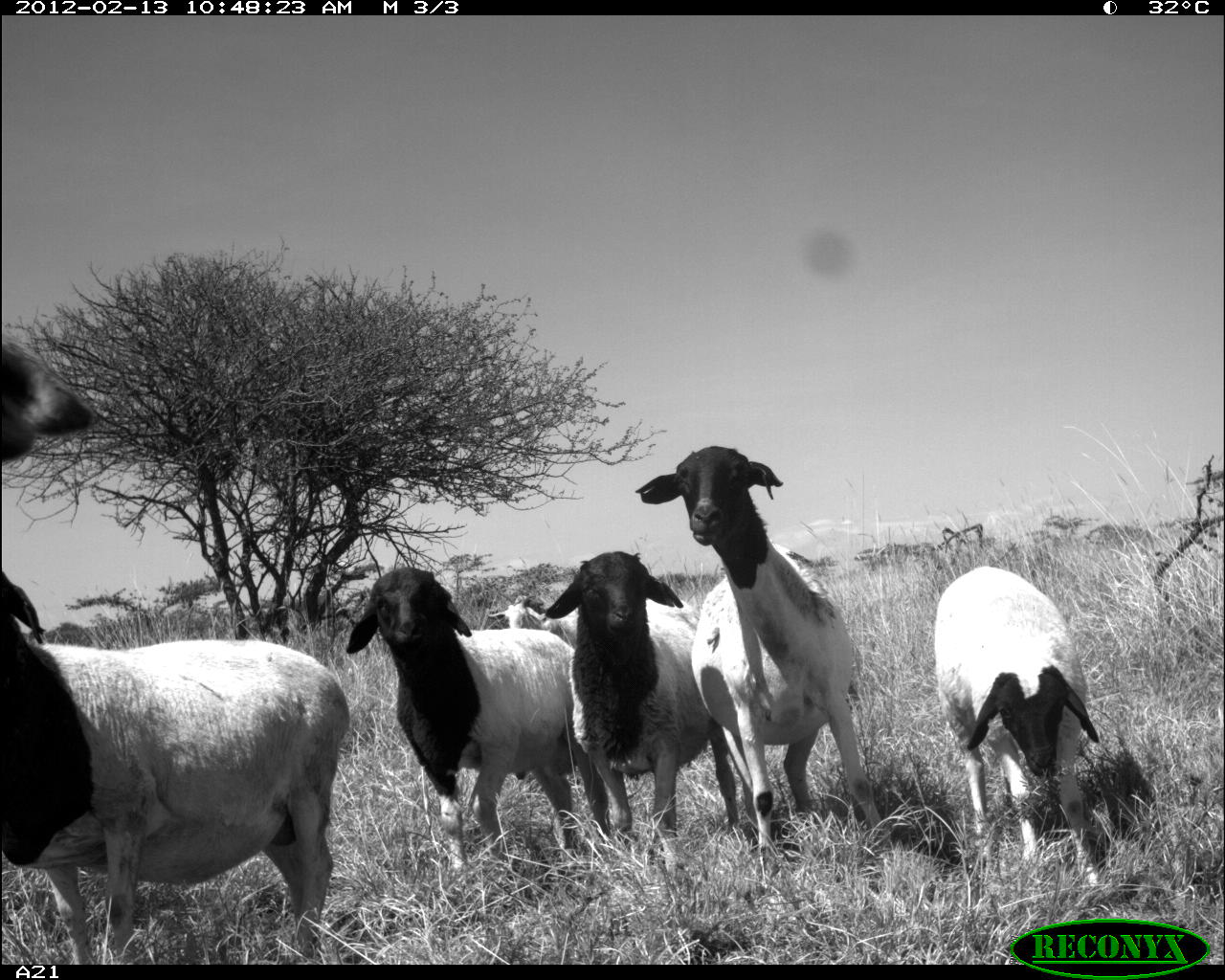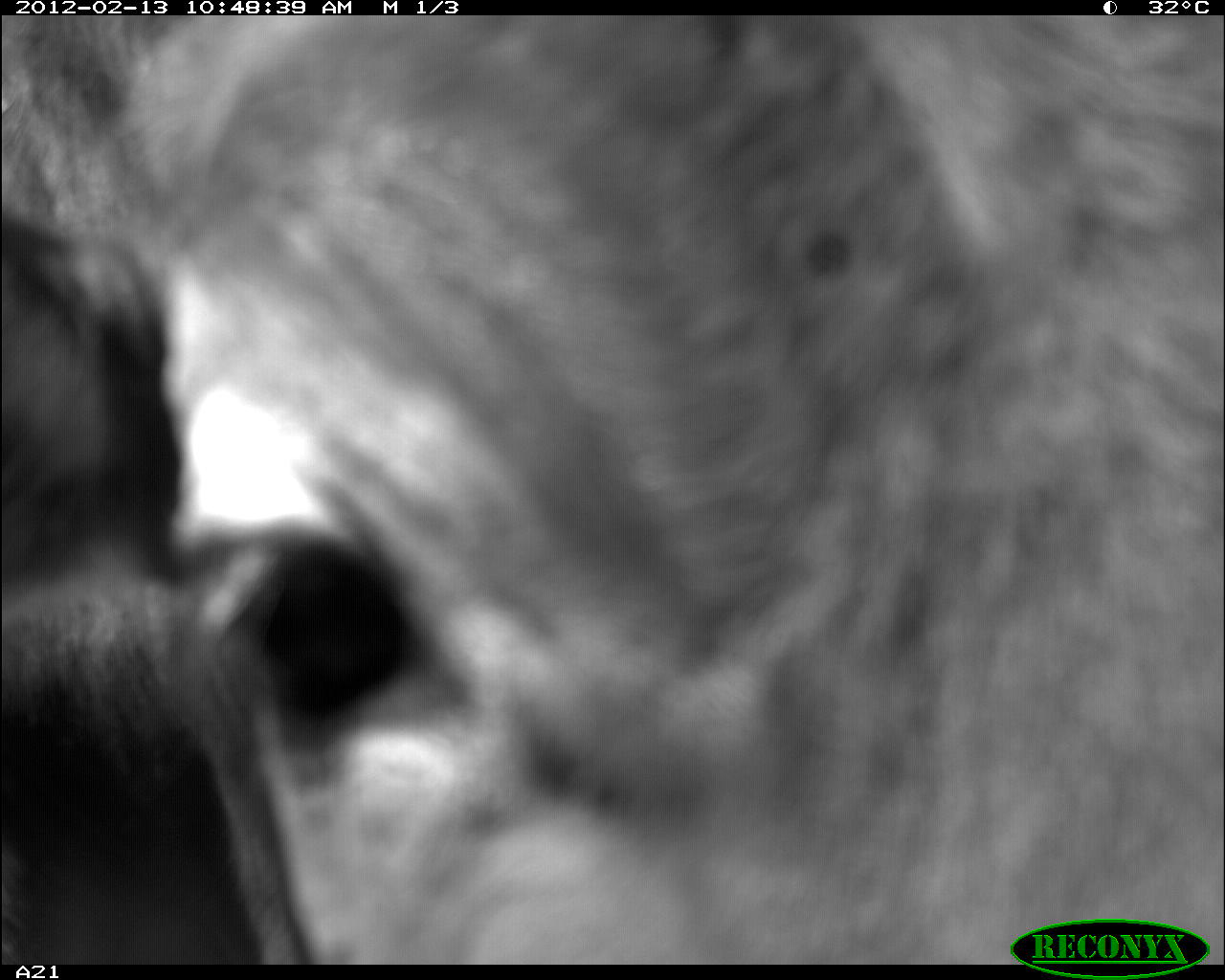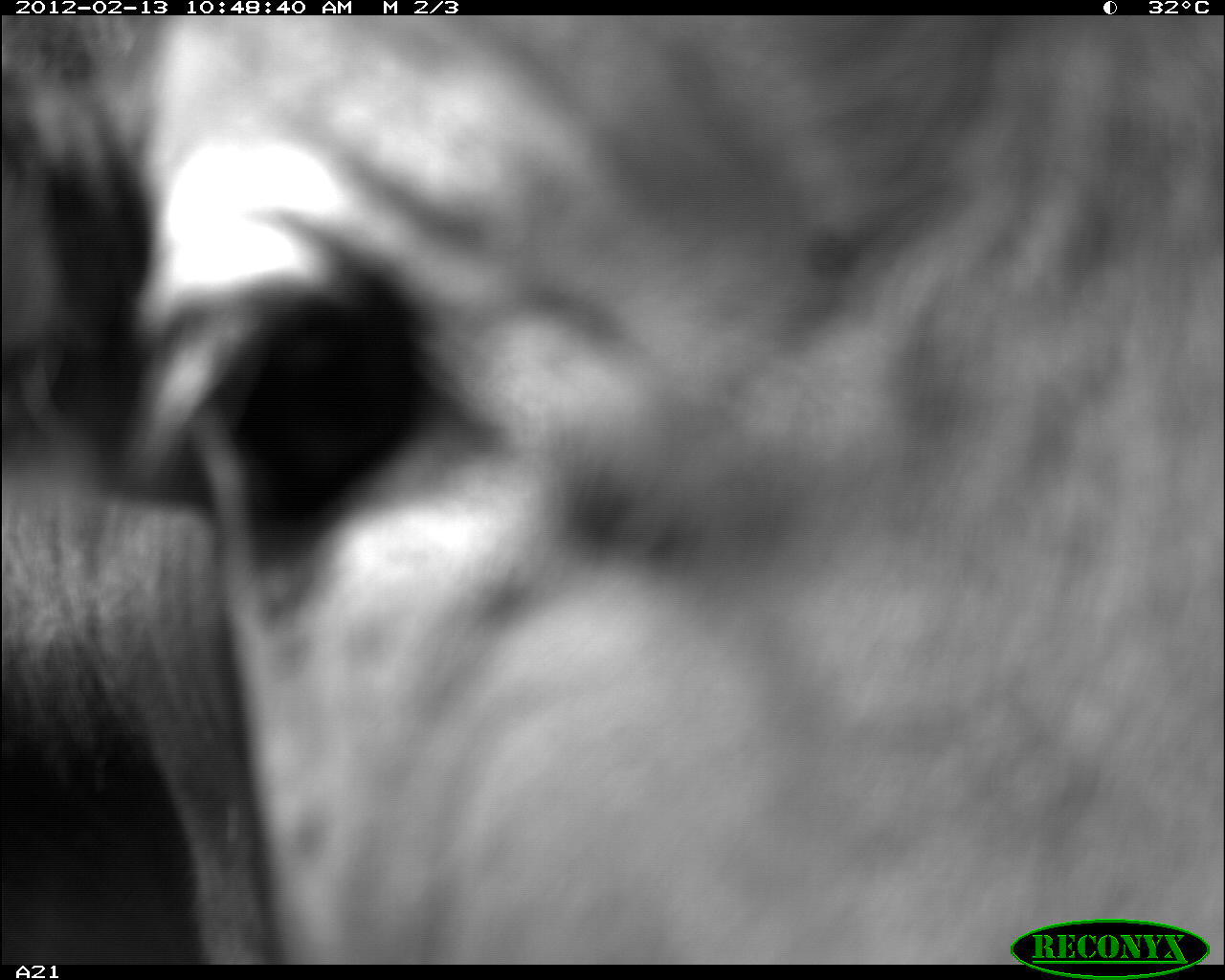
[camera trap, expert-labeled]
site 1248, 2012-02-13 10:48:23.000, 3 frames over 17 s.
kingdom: Animalia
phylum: Chordata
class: Mammalia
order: Artiodactyla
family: Bovidae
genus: Bos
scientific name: Bos taurus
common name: domestic cattle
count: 1